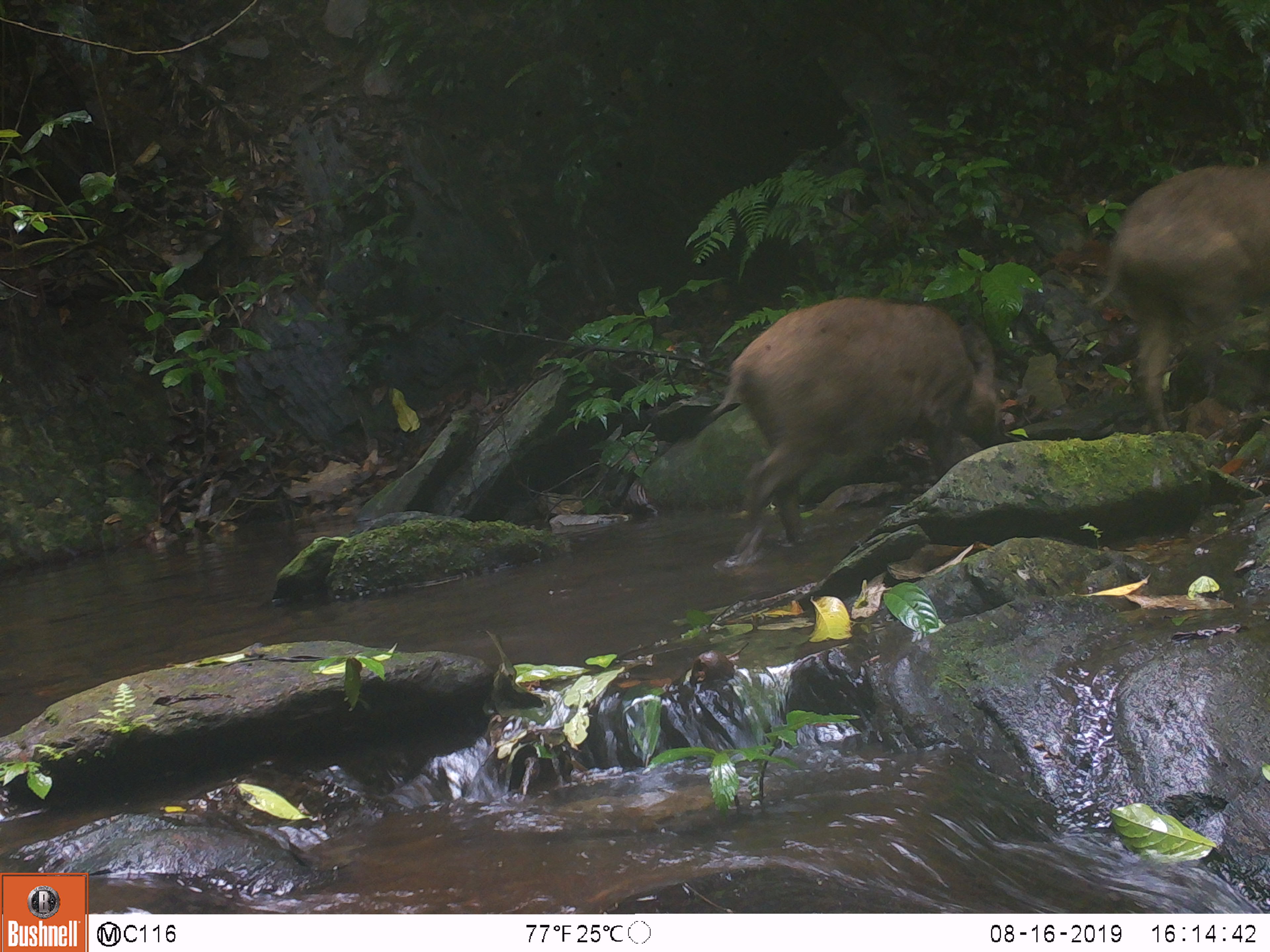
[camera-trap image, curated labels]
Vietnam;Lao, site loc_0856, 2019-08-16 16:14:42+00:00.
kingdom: Animalia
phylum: Chordata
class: Mammalia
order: Artiodactyla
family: Suidae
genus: Sus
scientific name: Sus scrofa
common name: eurasian wild pig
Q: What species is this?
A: Eurasian wild pig (Sus scrofa).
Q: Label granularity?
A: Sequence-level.